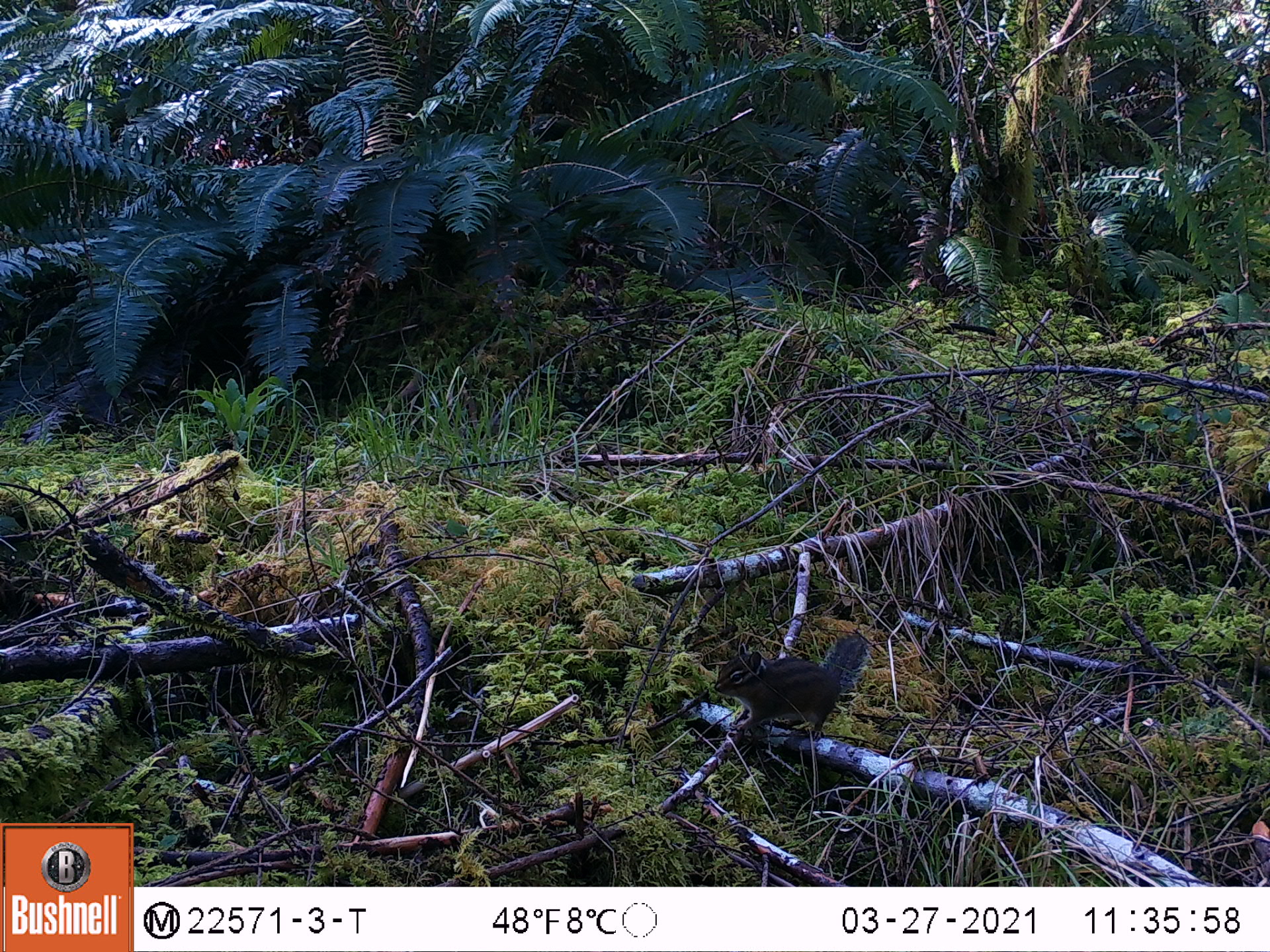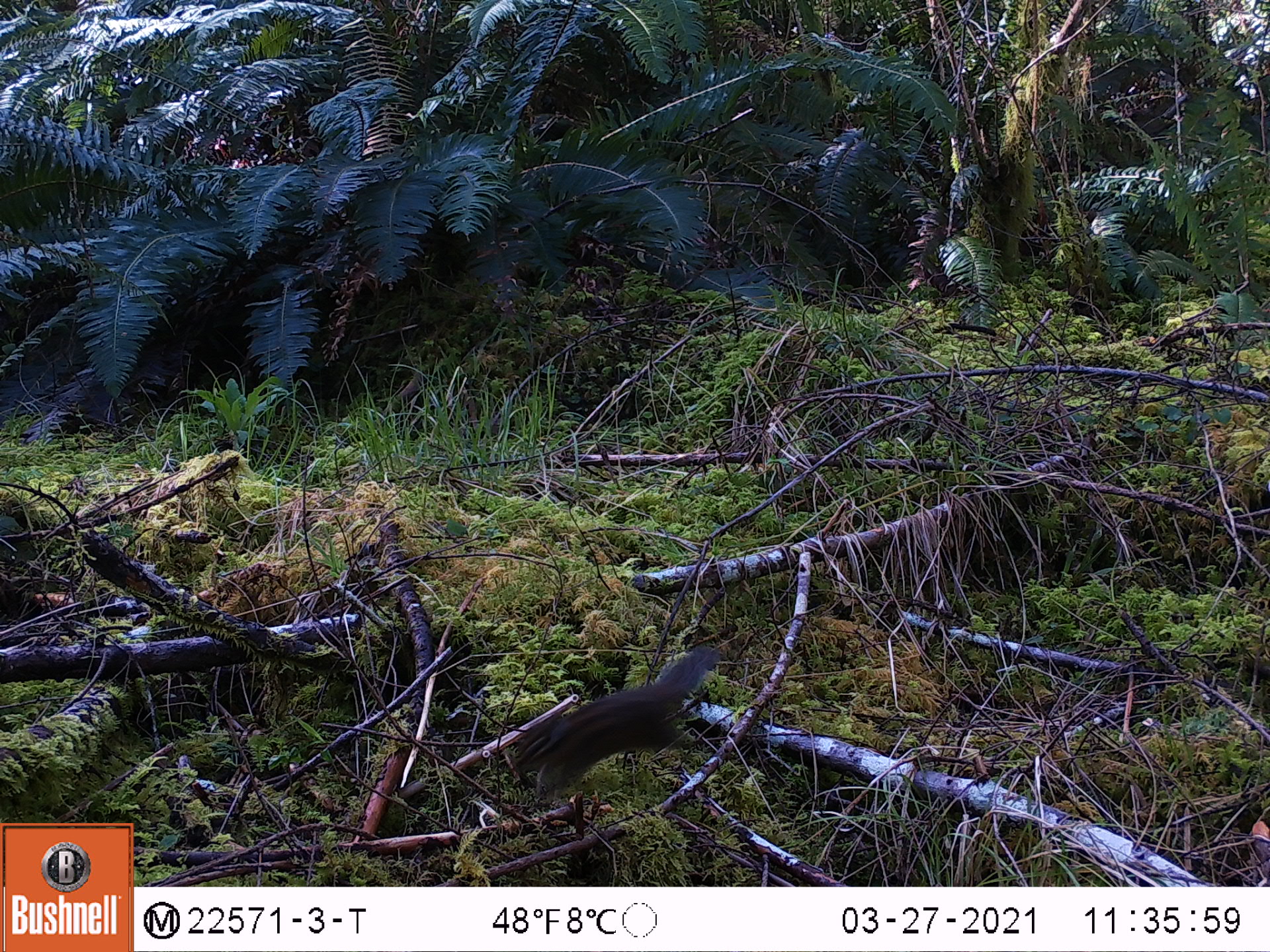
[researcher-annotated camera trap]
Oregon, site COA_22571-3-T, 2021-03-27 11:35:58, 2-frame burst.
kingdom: Animalia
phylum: Chordata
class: Mammalia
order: Rodentia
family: Sciuridae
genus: Neotamias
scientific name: Neotamias townsendii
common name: townsend's chipmunk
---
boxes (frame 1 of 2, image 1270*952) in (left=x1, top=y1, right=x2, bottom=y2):
townsend's chipmunk: (left=704, top=626, right=876, bottom=751)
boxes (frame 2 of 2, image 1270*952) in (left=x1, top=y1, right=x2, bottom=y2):
townsend's chipmunk: (left=504, top=638, right=723, bottom=812)